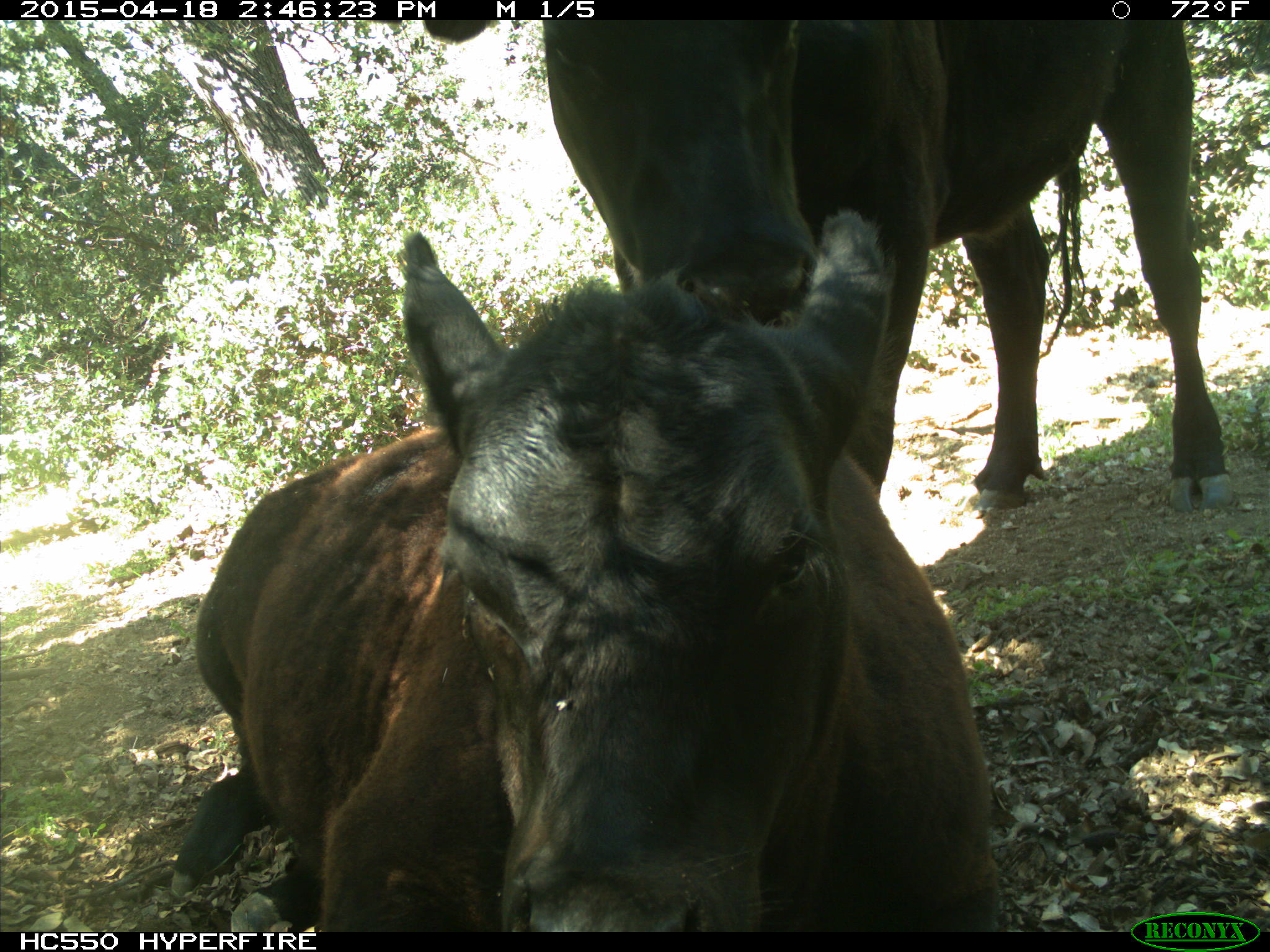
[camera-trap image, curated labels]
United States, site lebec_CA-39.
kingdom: Animalia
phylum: Chordata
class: Mammalia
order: Artiodactyla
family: Bovidae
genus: Bos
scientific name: Bos taurus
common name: domestic cow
Bos taurus (domestic cow).